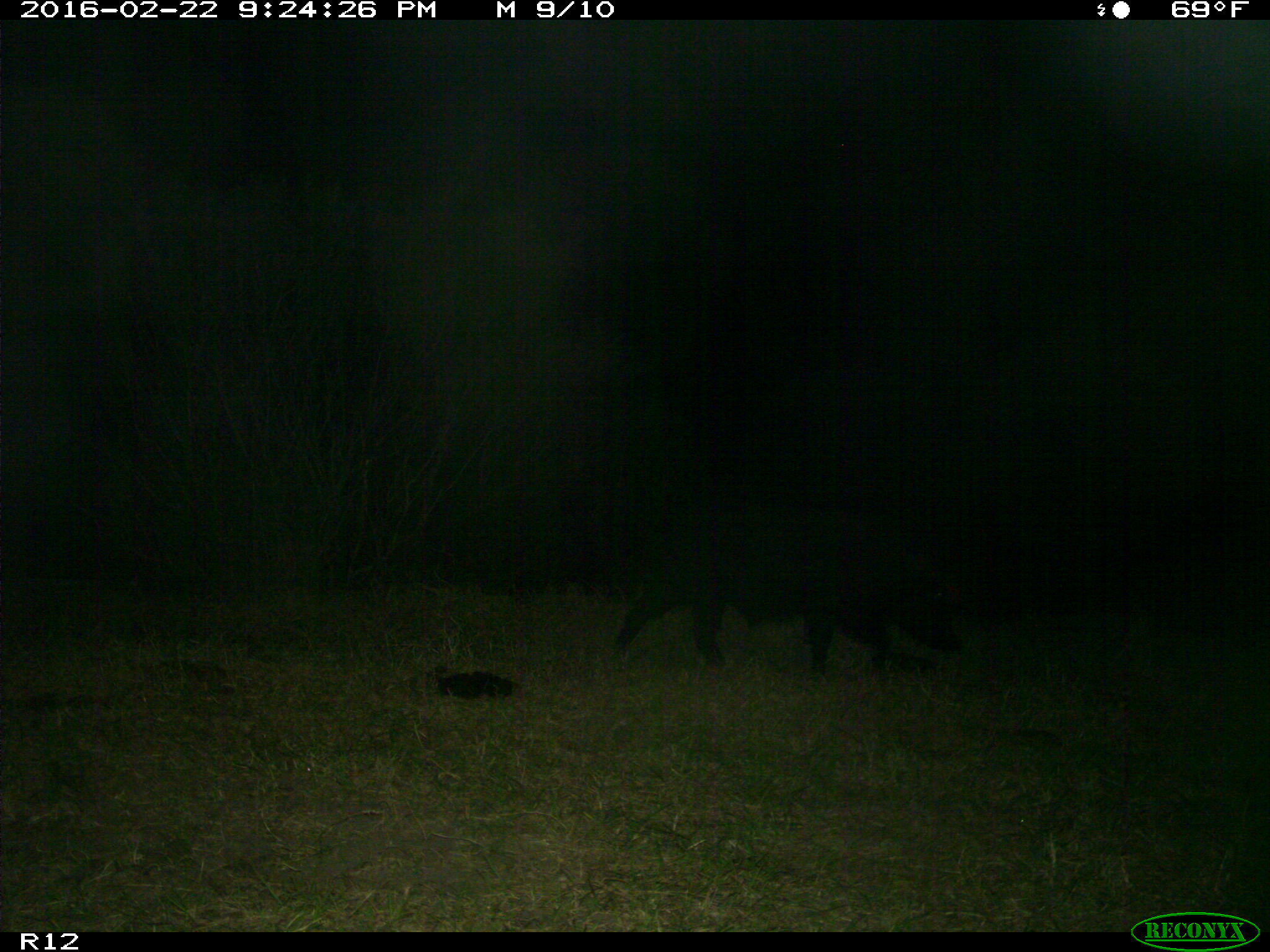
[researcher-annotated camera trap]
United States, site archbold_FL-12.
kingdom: Animalia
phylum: Chordata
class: Mammalia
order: Artiodactyla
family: Suidae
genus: Sus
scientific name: Sus scrofa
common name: wild boar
Sus scrofa (wild boar).